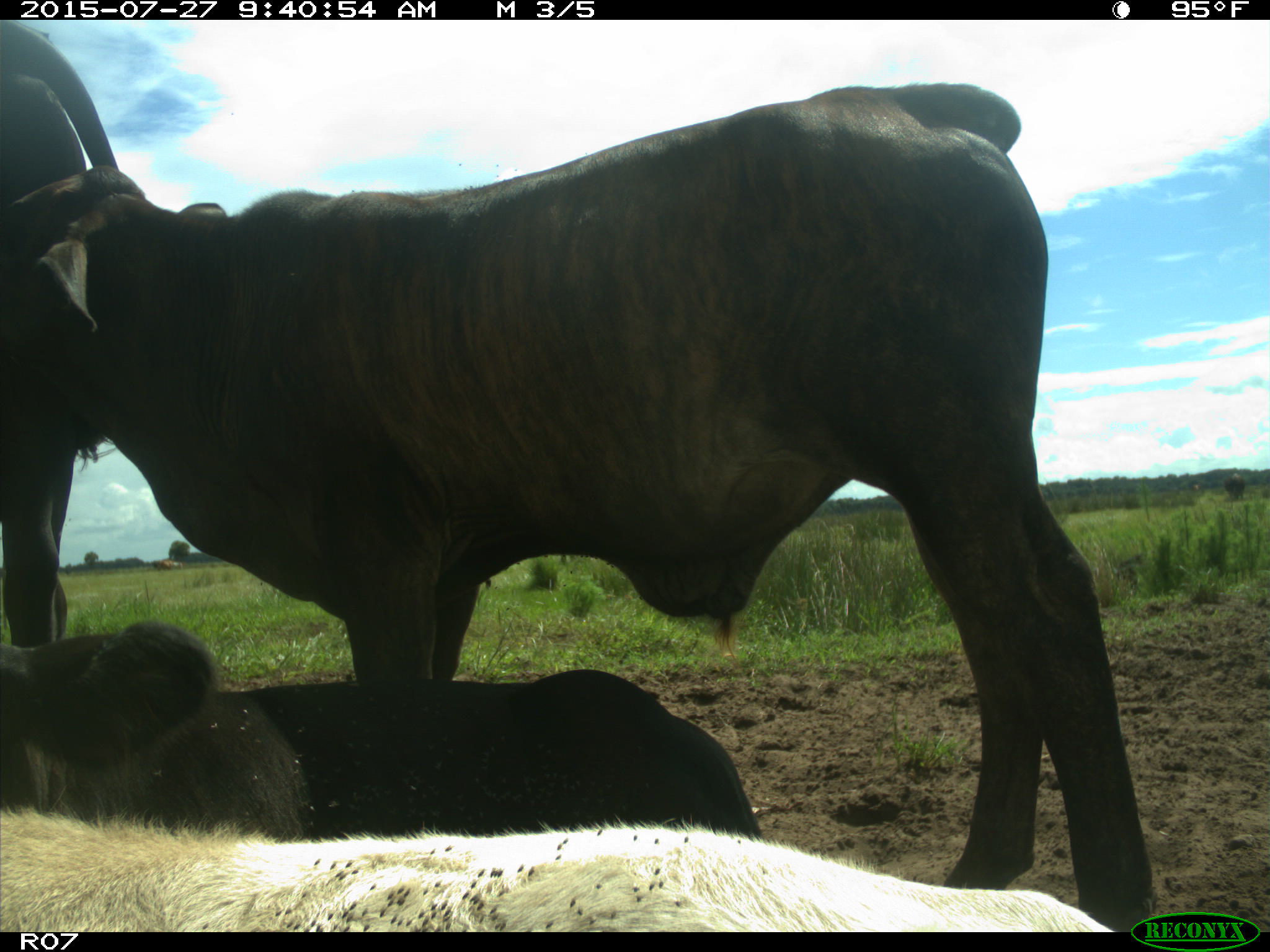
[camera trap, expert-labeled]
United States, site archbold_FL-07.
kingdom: Animalia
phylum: Chordata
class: Mammalia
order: Artiodactyla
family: Bovidae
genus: Bos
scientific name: Bos taurus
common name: domestic cow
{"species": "Bos taurus (domestic cow)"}